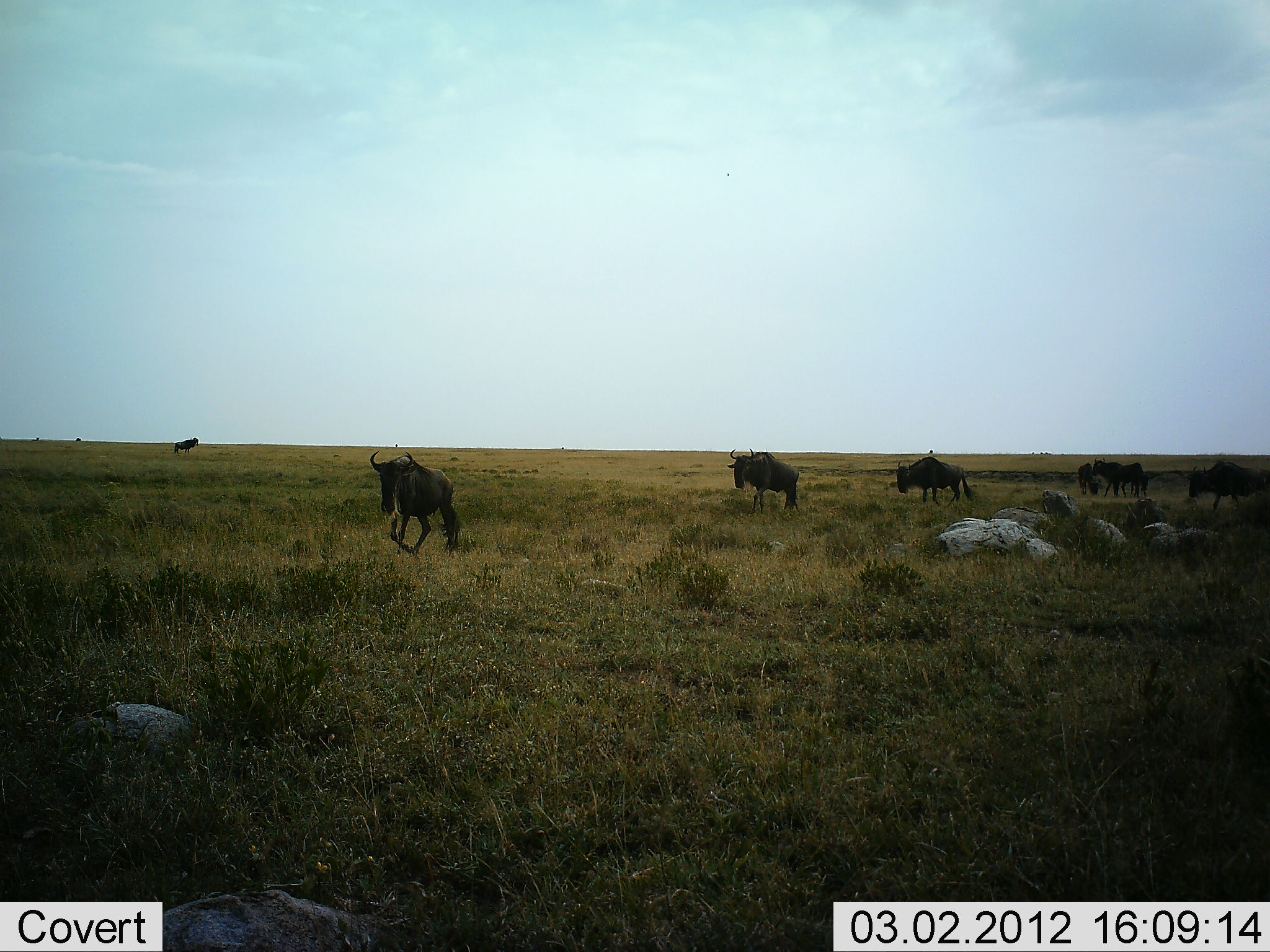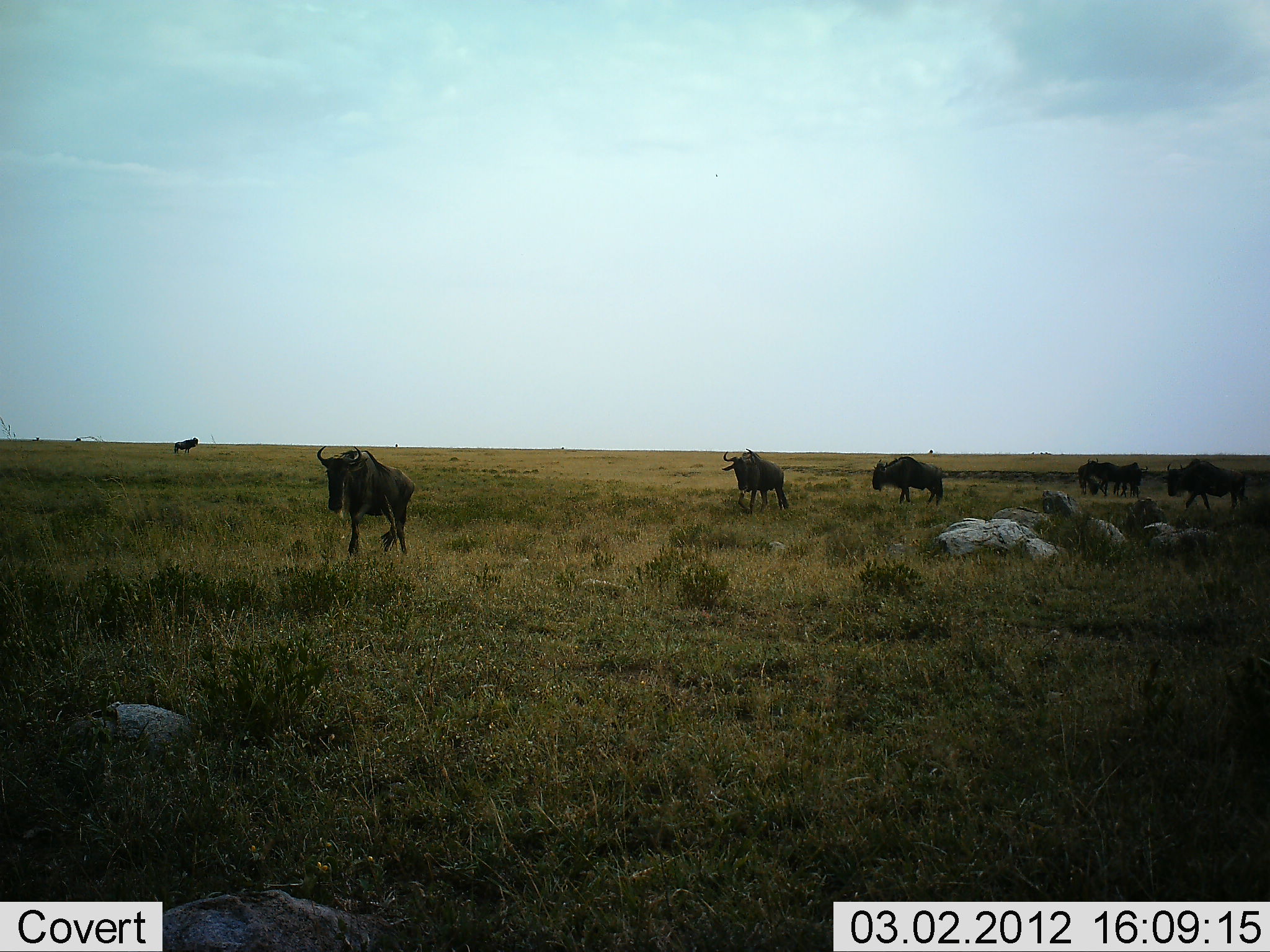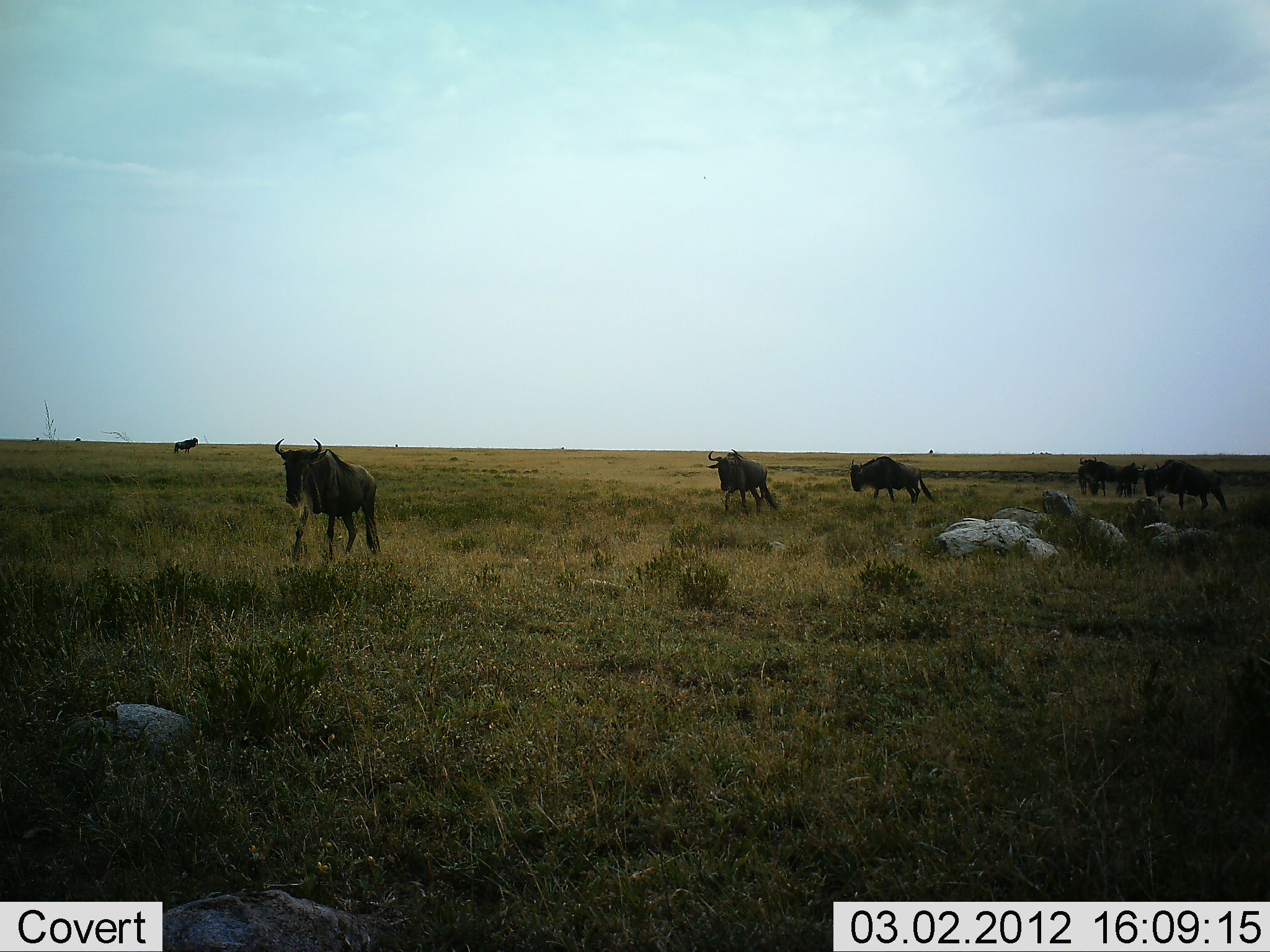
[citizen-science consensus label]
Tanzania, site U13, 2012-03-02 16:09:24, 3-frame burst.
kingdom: Animalia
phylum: Chordata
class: Mammalia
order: Artiodactyla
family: Bovidae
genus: Connochaetes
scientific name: Connochaetes taurinus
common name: blue wildebeest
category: wildebeest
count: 7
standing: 38%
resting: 0%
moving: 88%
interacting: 0%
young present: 0%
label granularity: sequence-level